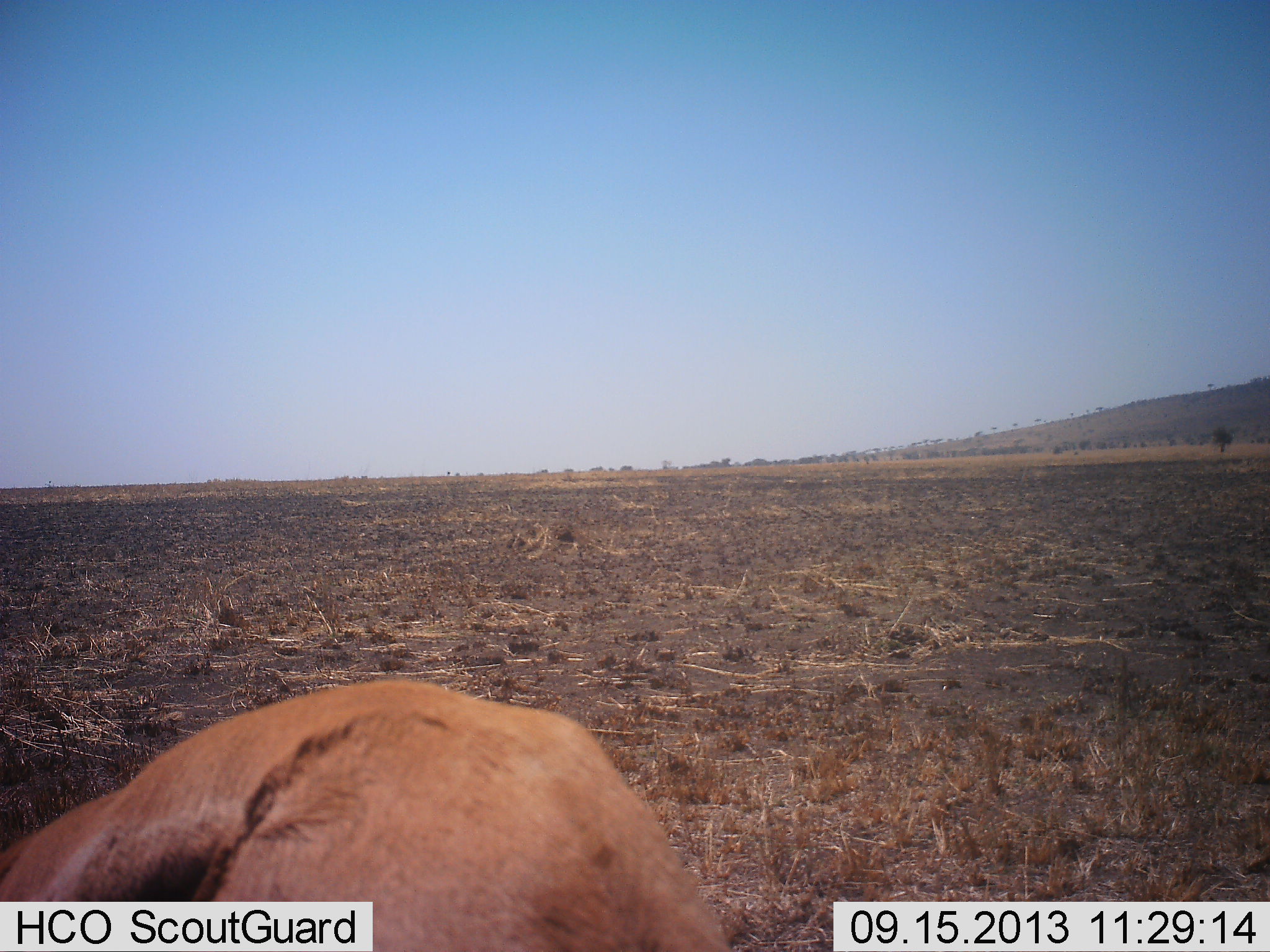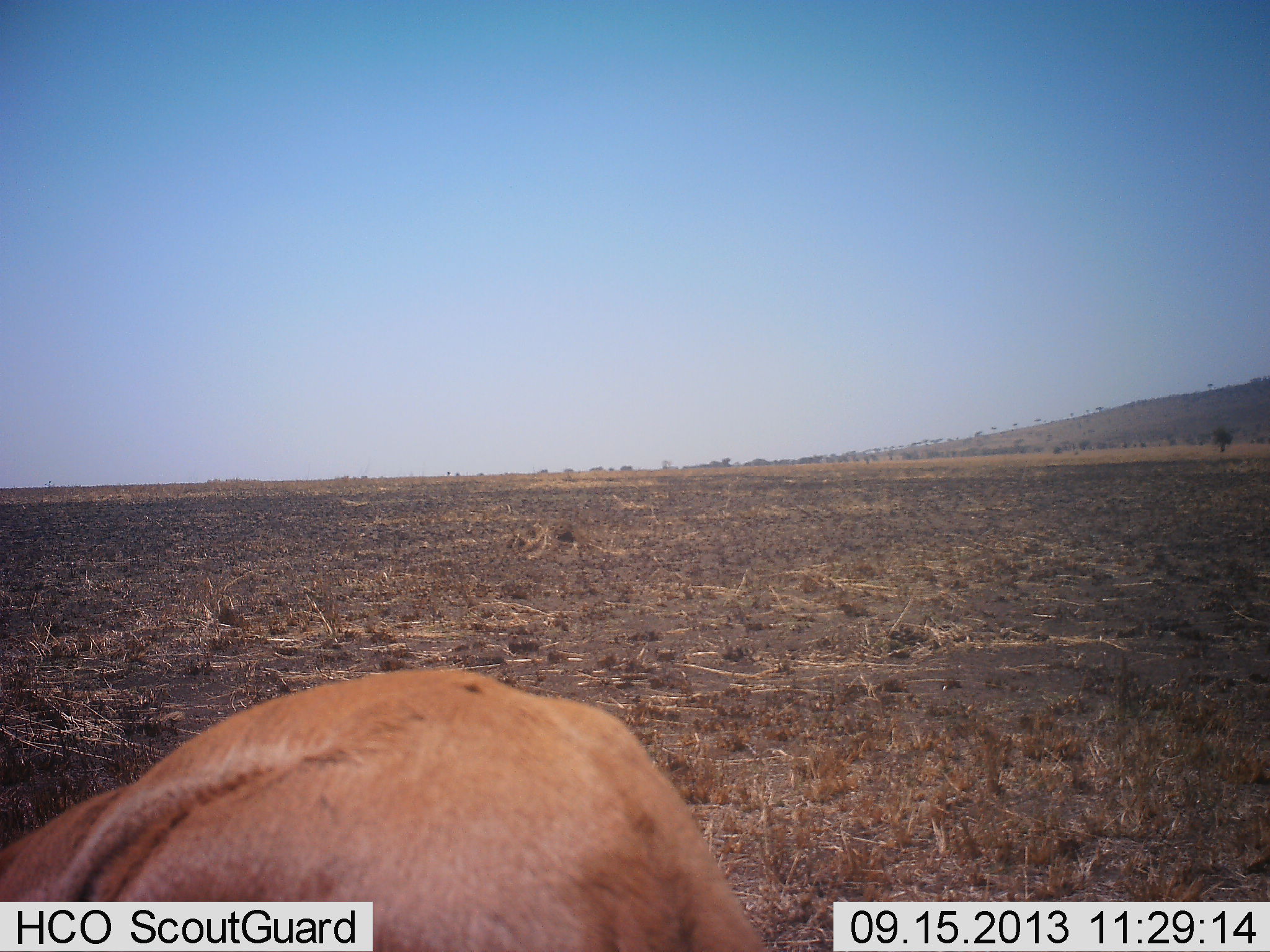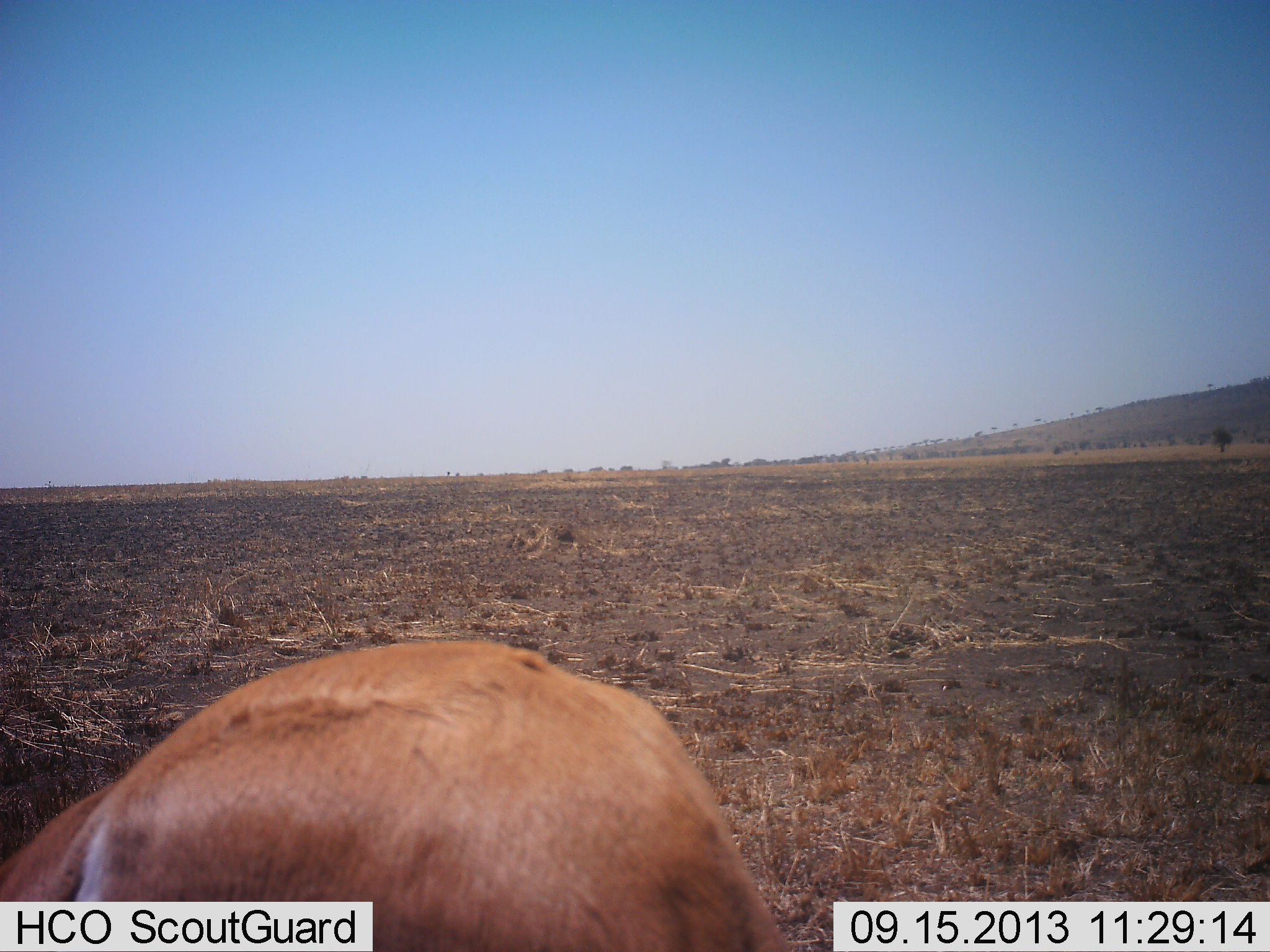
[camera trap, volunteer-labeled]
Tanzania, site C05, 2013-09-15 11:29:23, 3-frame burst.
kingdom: Animalia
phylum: Chordata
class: Mammalia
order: Artiodactyla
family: Bovidae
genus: Eudorcas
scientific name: Eudorcas thomsonii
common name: thomson's gazelle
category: gazellethomsons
Gazellethomsons (thomson's gazelle) (Eudorcas thomsonii), count 1. Behavior (volunteer vote fractions): standing 60%, resting 10%, moving 0%, interacting 0%. Young present (vote fraction): 0%. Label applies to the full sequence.